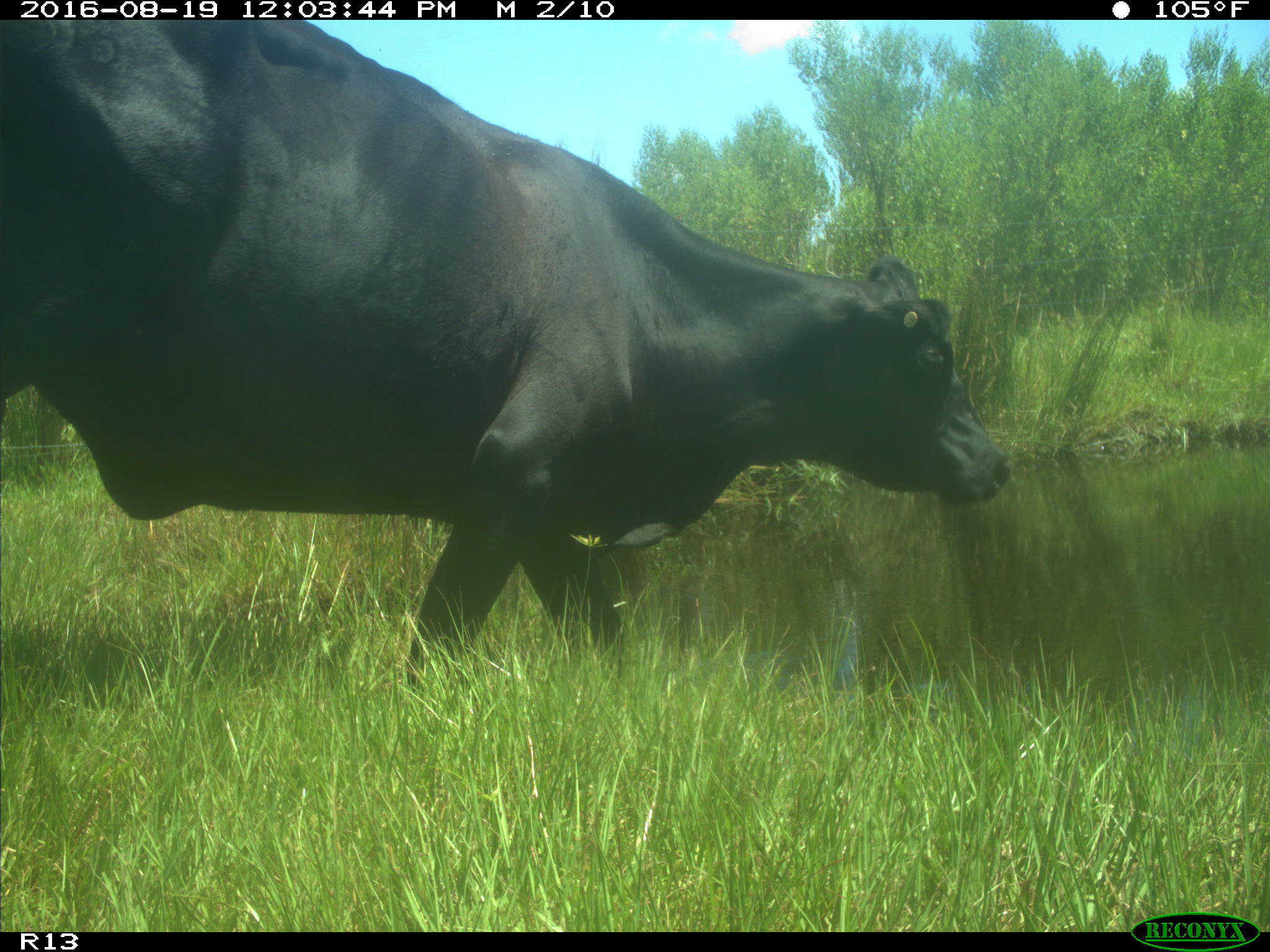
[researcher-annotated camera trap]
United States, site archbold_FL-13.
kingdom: Animalia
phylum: Chordata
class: Mammalia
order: Artiodactyla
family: Bovidae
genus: Bos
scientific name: Bos taurus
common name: domestic cow